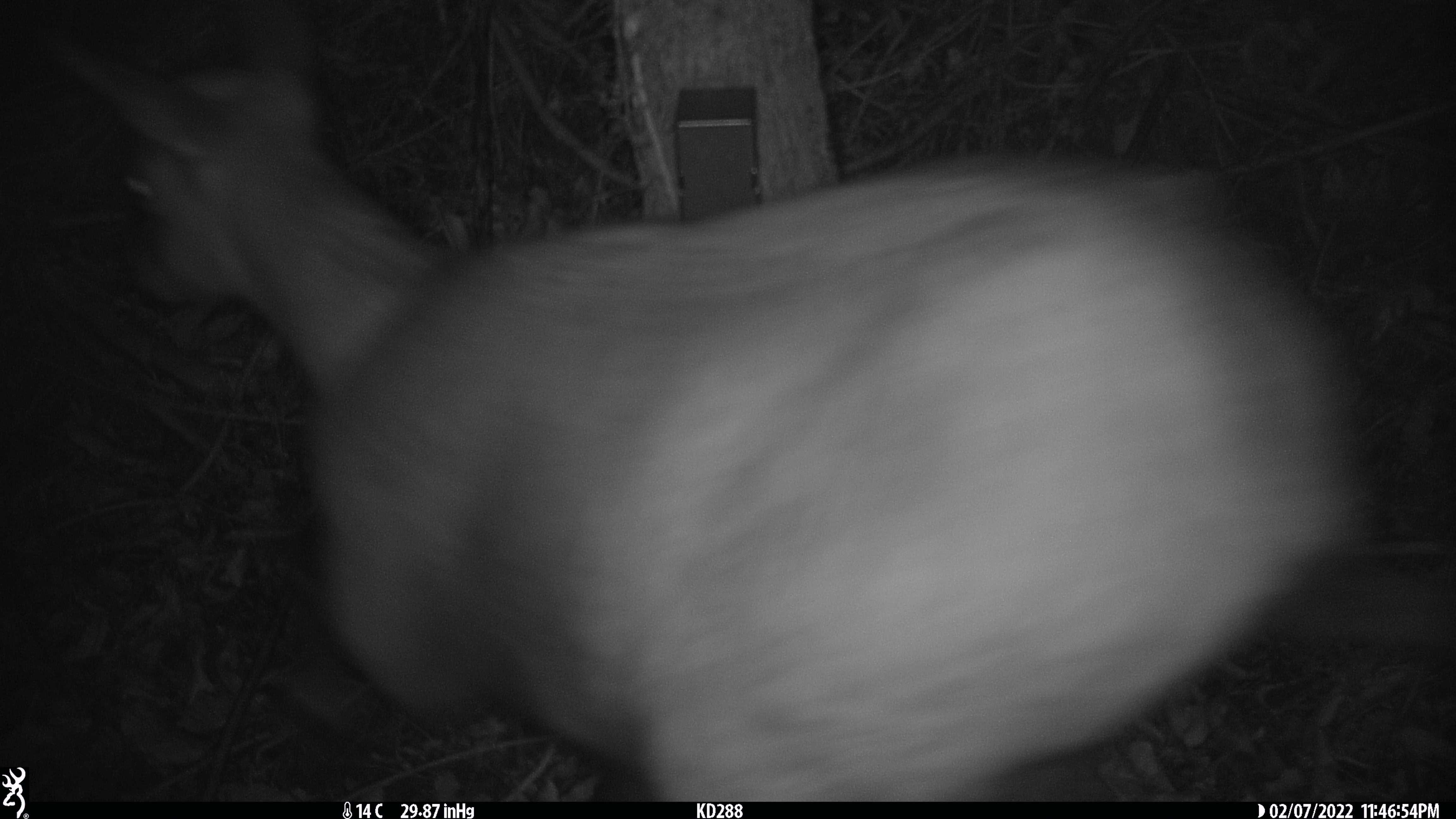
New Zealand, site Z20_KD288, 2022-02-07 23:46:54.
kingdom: Animalia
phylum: Chordata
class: Mammalia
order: Artiodactyla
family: Bovidae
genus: Rupicapra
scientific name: Rupicapra rupicapra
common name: alpine chamois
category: chamois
Chamois (alpine chamois) (Rupicapra rupicapra).